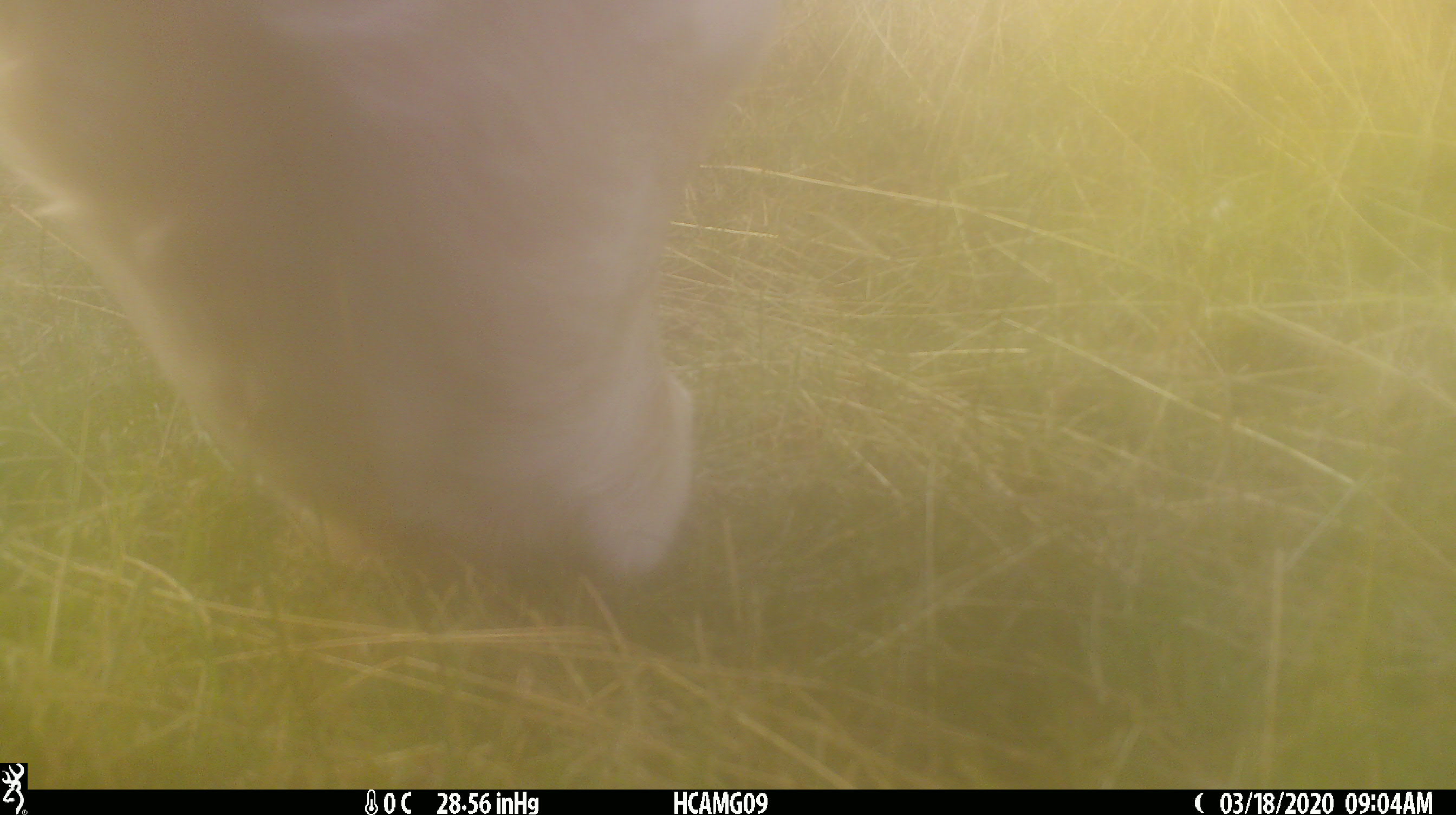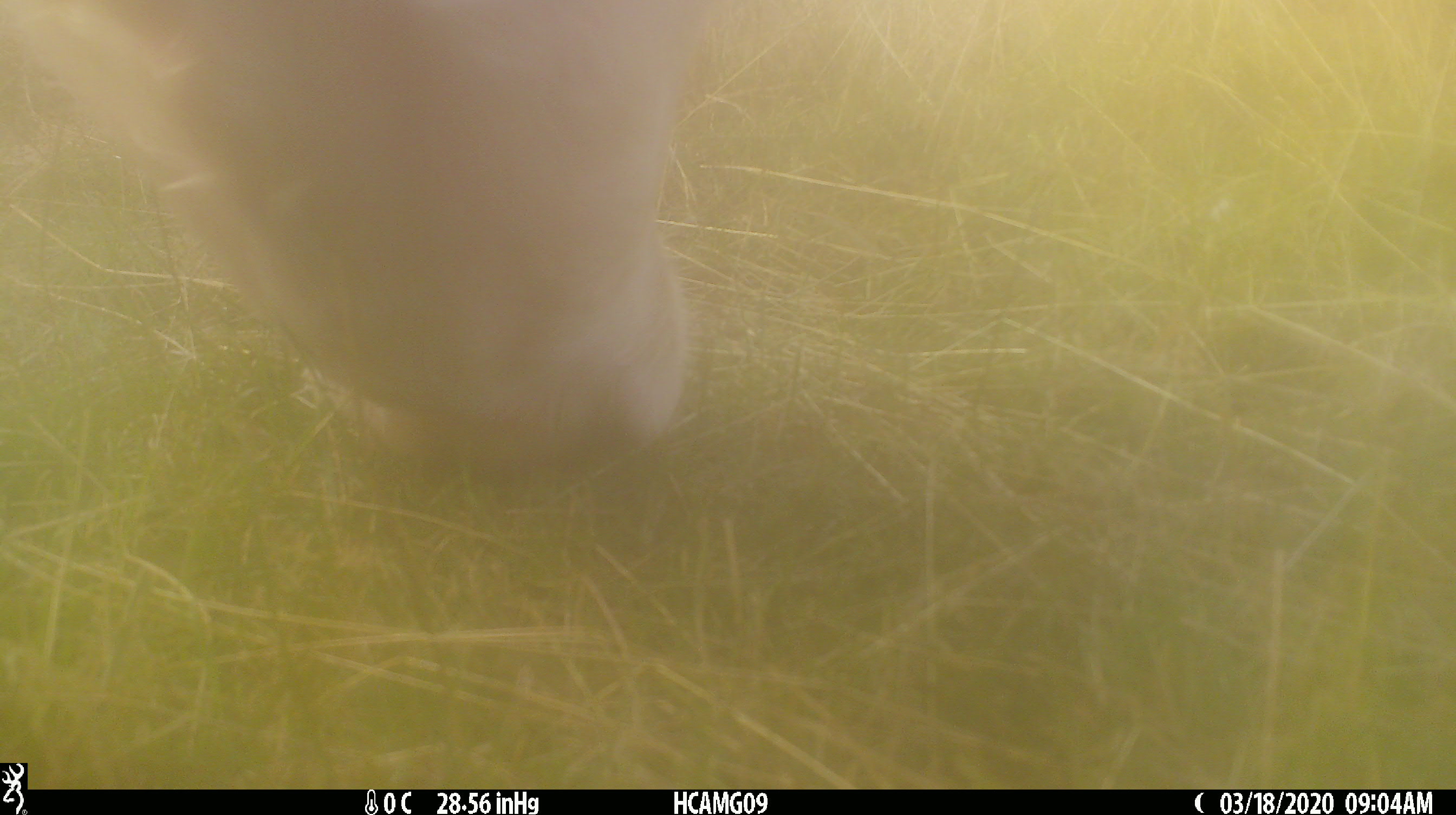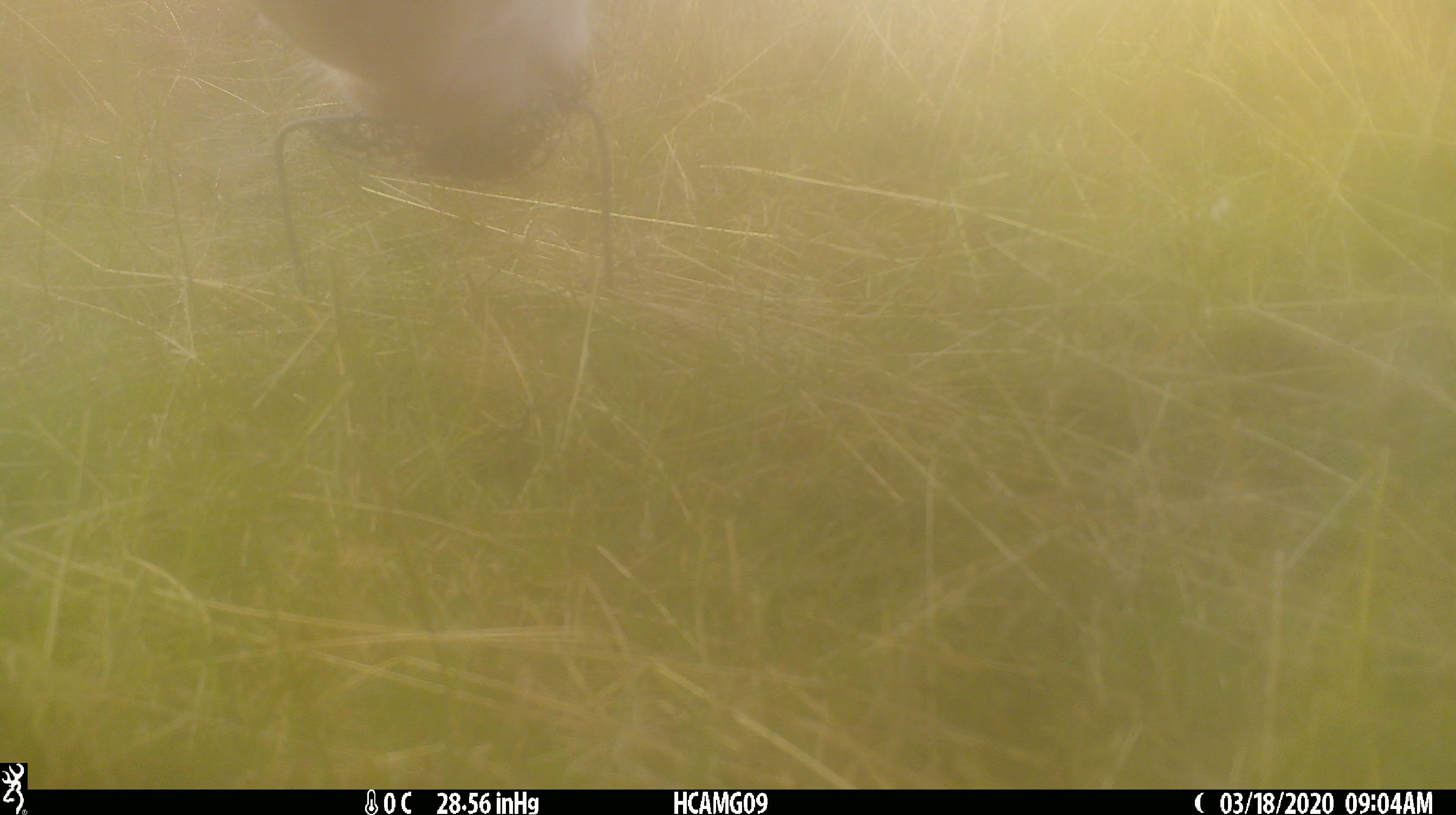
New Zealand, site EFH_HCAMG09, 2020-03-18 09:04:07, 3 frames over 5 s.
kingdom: Animalia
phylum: Chordata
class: Mammalia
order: Artiodactyla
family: Bovidae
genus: Bos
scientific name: Bos taurus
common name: domestic cow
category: cow